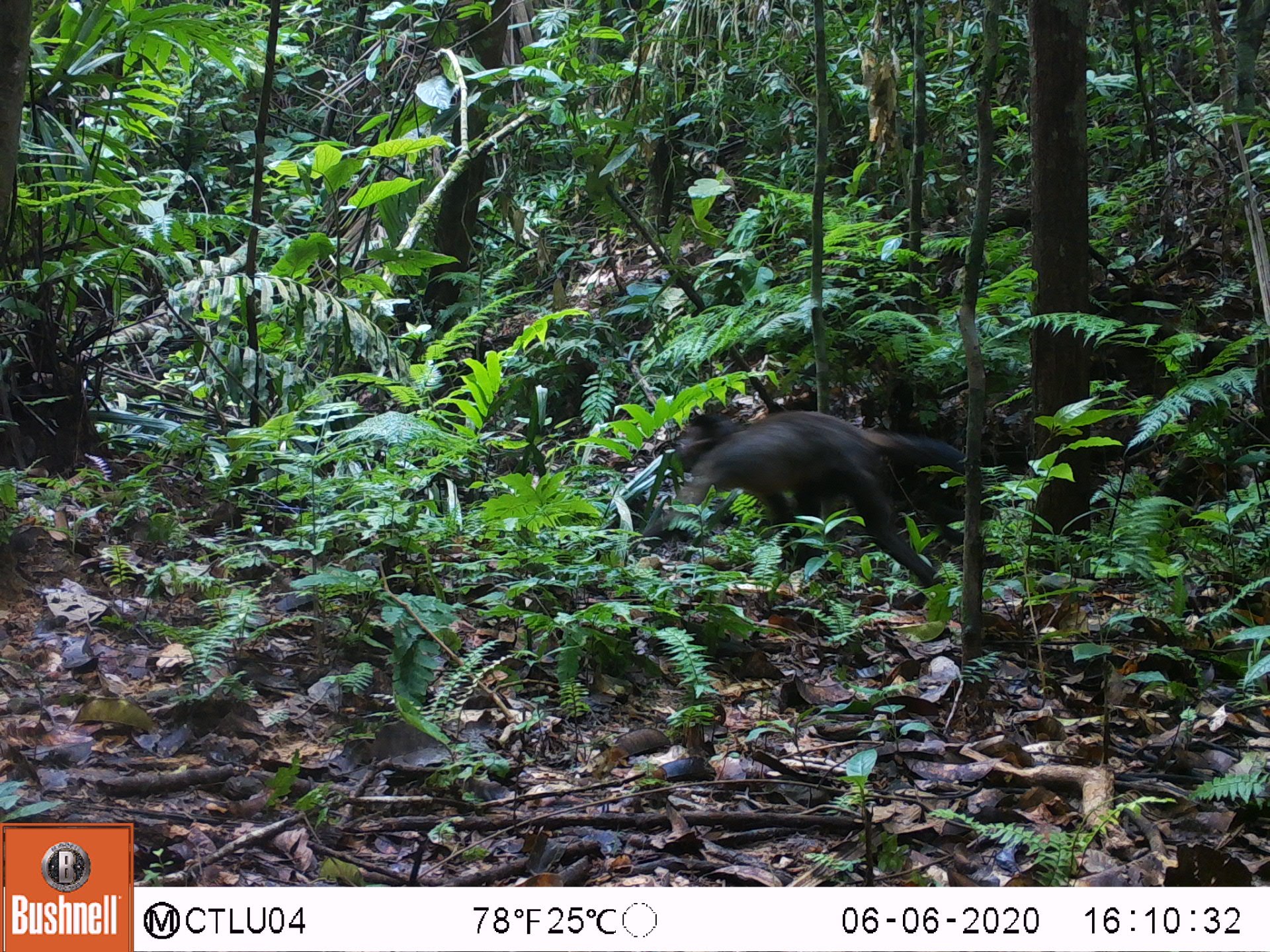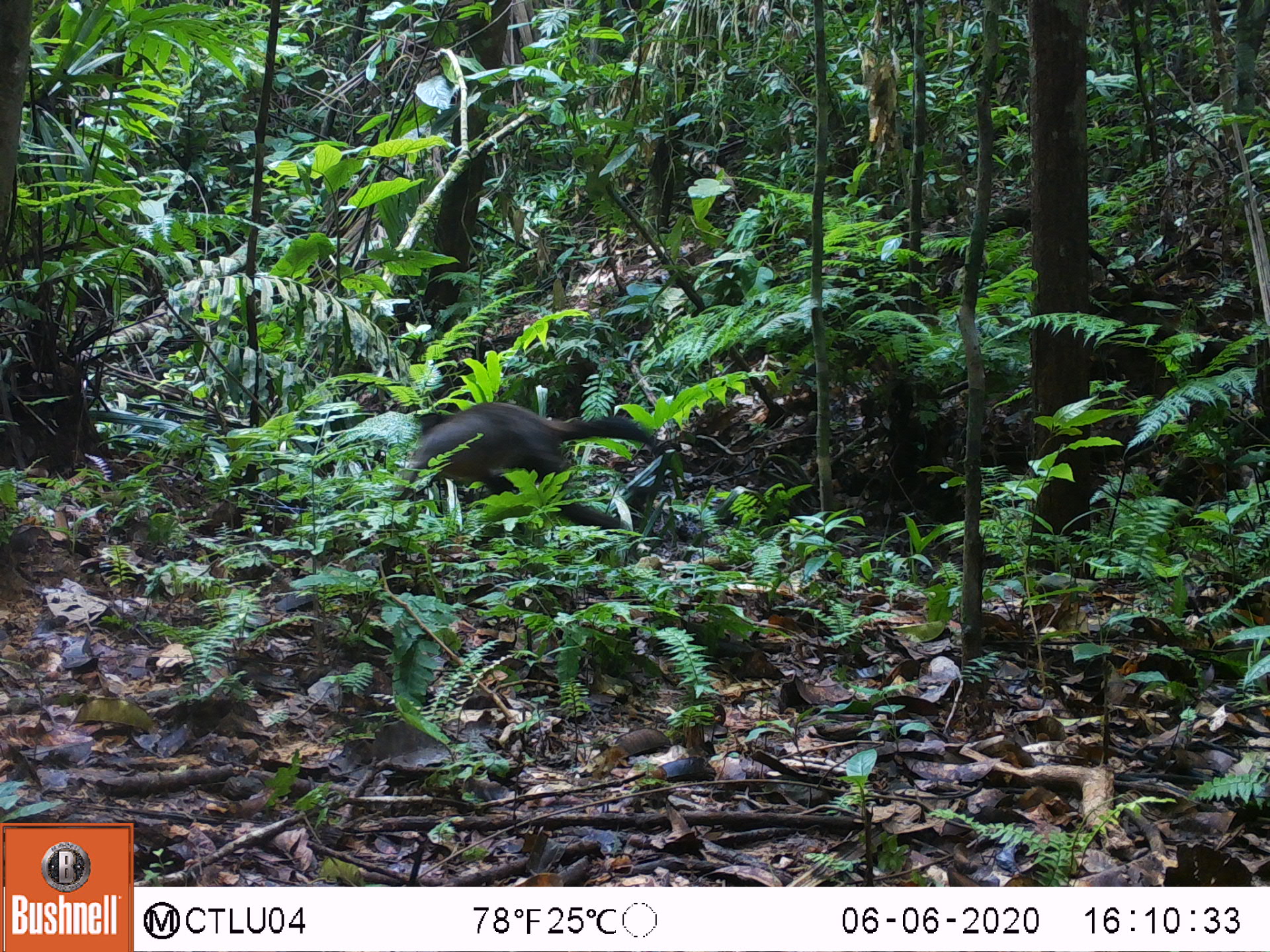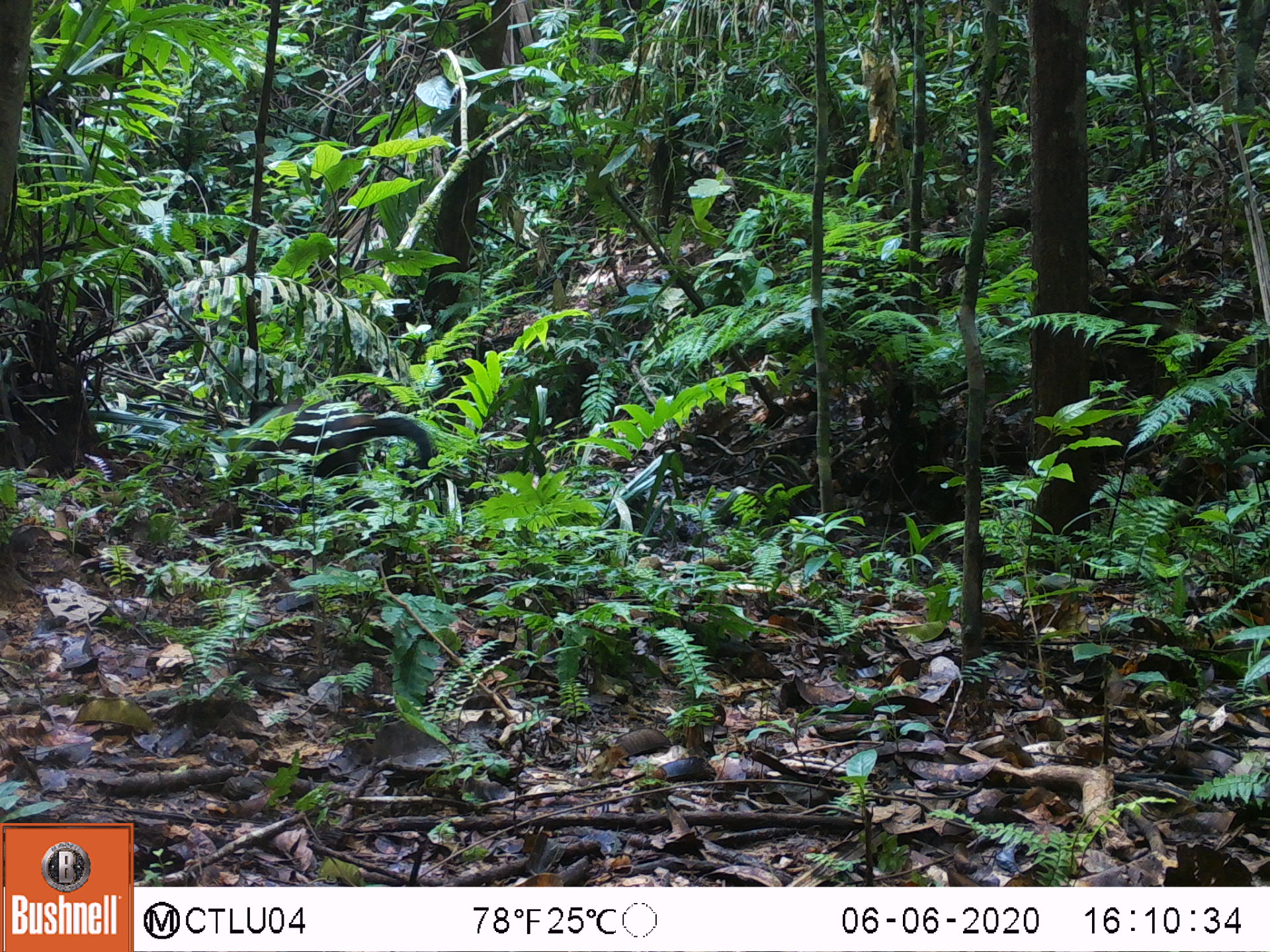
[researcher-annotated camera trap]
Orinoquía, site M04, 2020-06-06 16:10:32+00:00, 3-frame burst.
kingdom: Animalia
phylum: Chordata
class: Mammalia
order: Primates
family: Cebidae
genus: Sapajus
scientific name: Sapajus apella margaritae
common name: margarita island capuchin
Margarita island capuchin (Sapajus apella margaritae).